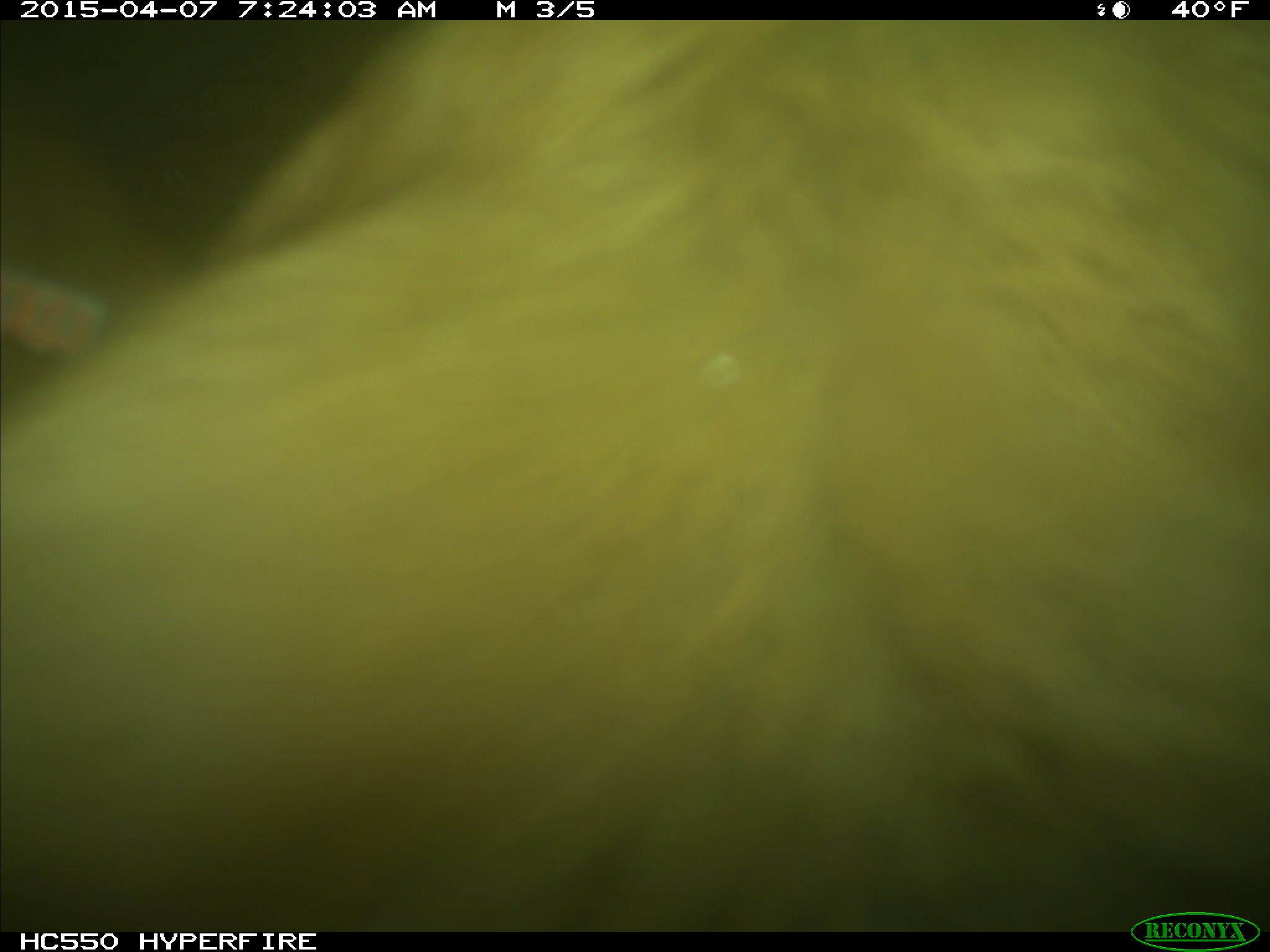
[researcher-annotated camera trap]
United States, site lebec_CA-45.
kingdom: Animalia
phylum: Chordata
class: Mammalia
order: Artiodactyla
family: Bovidae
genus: Bos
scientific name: Bos taurus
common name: domestic cow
Bos taurus (domestic cow).